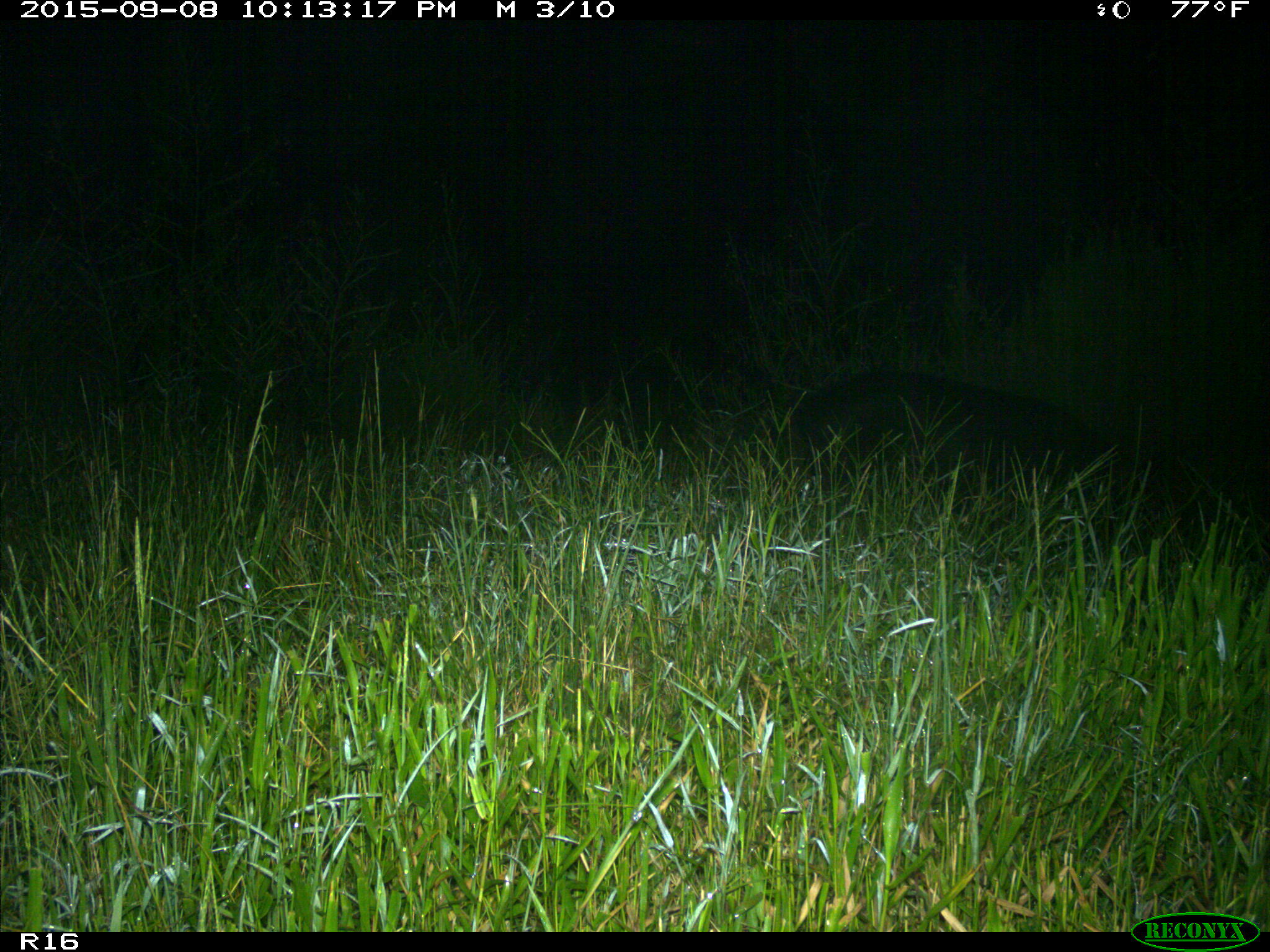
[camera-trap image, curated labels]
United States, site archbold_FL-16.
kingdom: Animalia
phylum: Chordata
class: Mammalia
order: Artiodactyla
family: Suidae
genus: Sus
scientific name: Sus scrofa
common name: wild boar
Sus scrofa (wild boar).